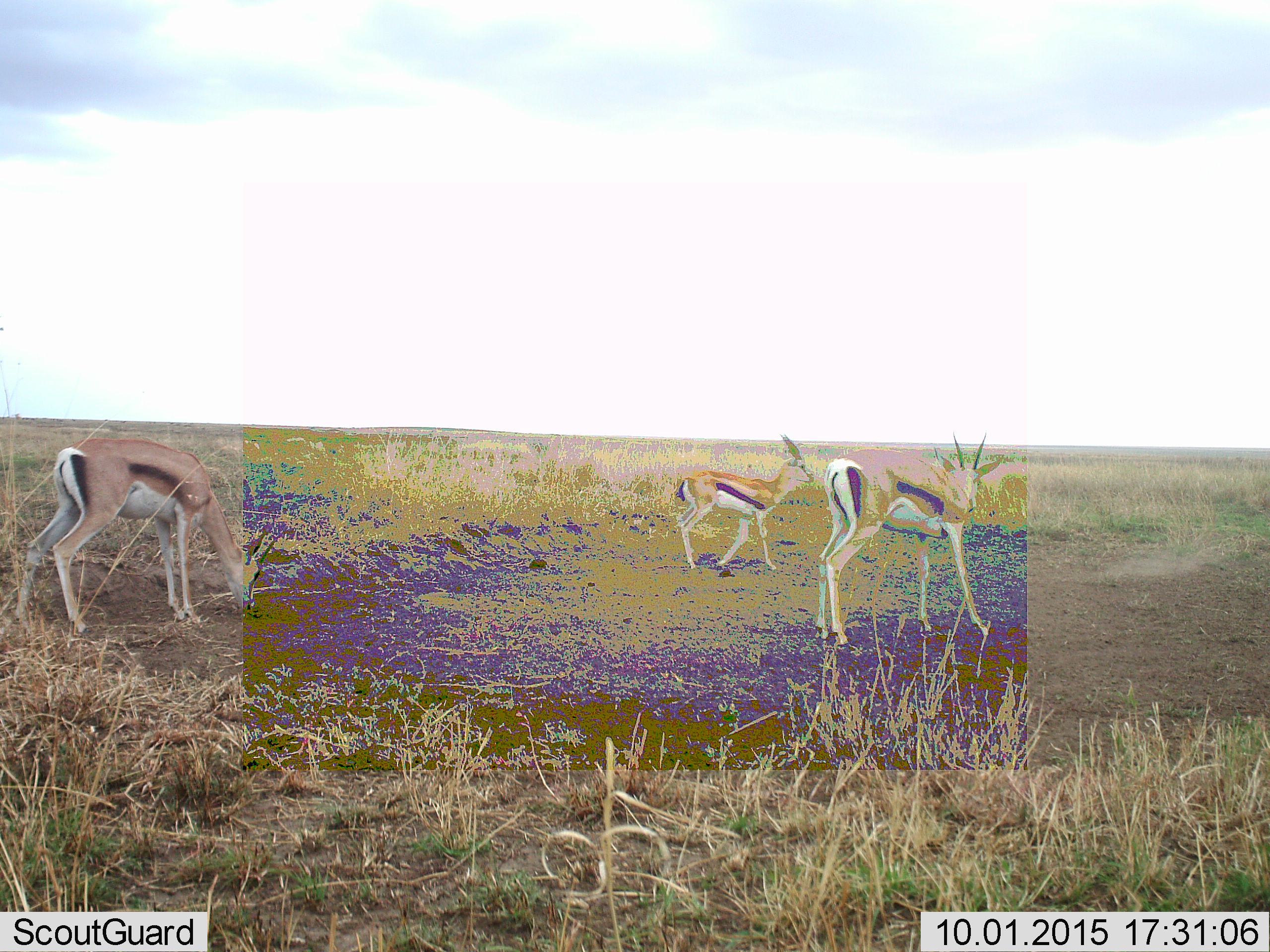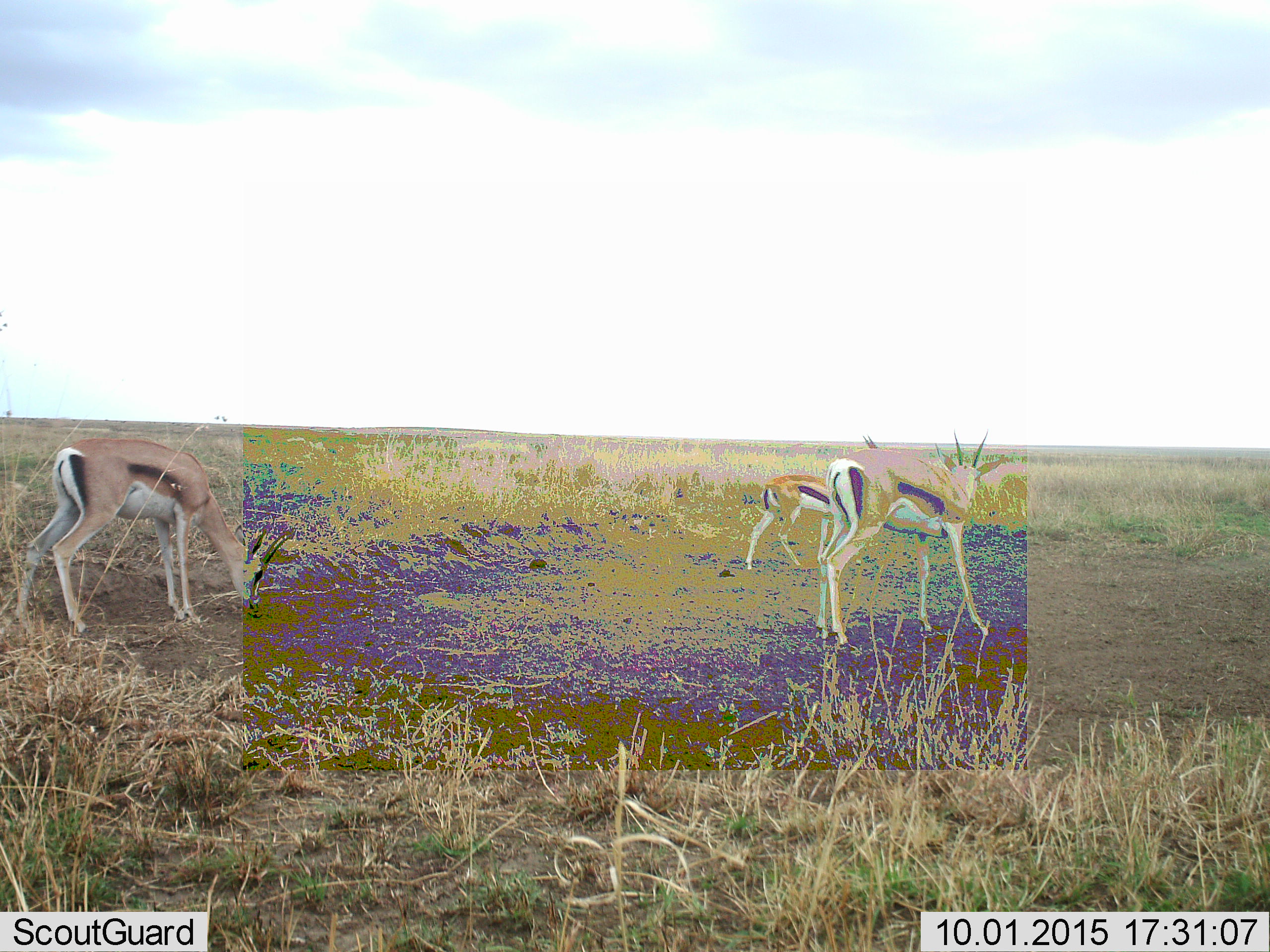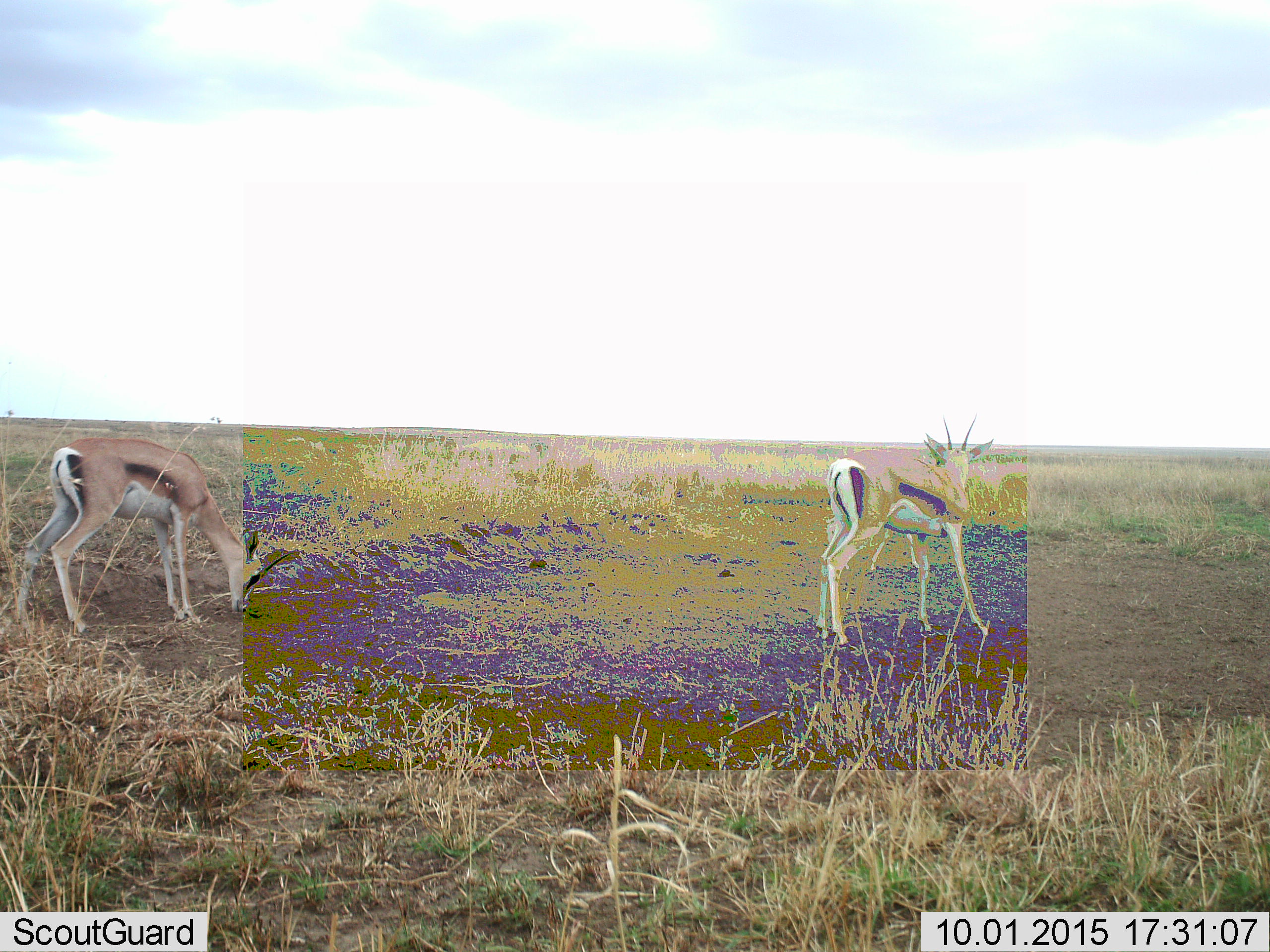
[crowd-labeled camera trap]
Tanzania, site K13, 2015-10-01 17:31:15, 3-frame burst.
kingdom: Animalia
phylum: Chordata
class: Mammalia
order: Artiodactyla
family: Bovidae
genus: Eudorcas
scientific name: Eudorcas thomsonii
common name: thomson's gazelle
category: gazellethomsons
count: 3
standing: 75%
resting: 0%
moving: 75%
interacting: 12%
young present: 0%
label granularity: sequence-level